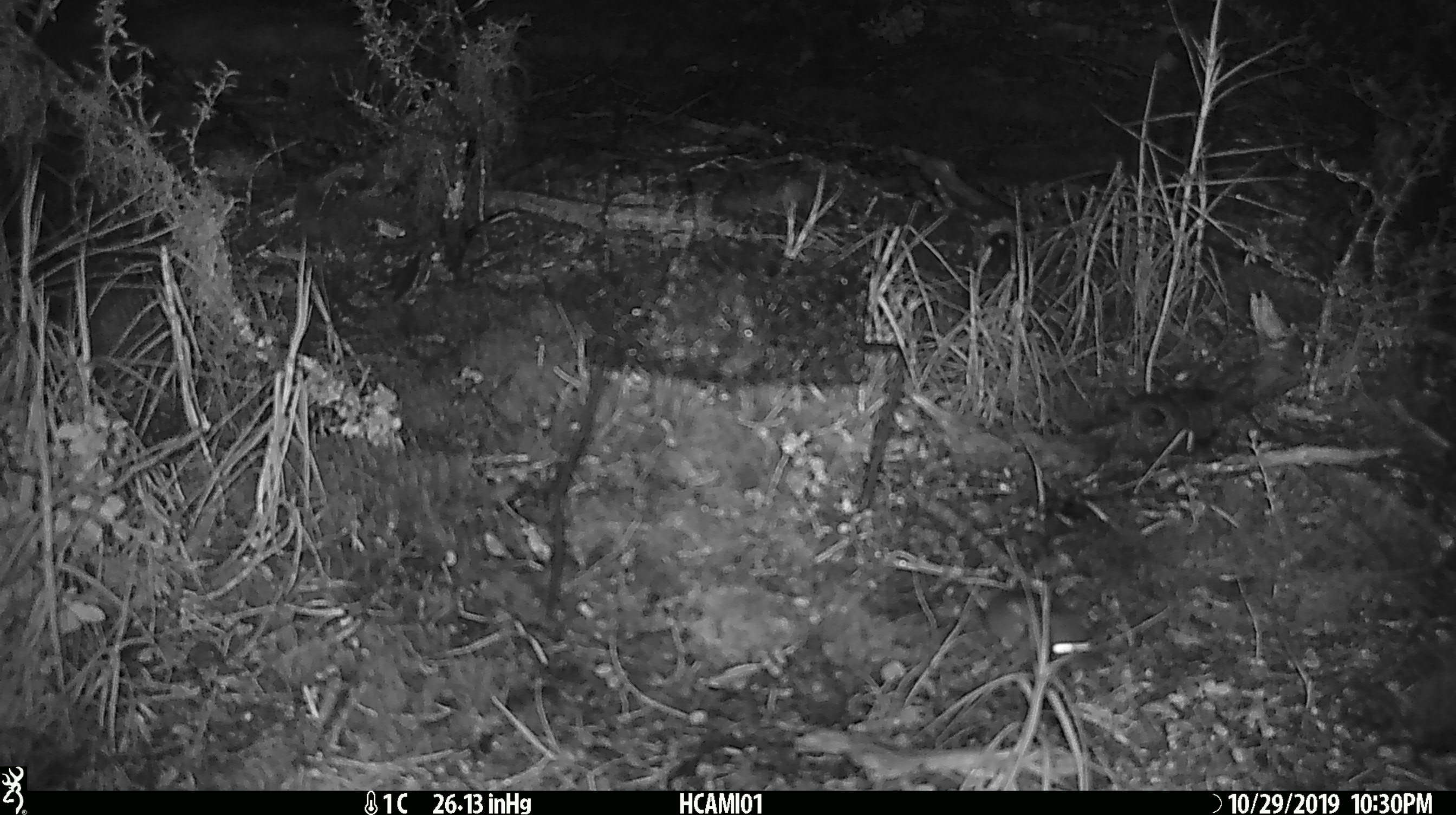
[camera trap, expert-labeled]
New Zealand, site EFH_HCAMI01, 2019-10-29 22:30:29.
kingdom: Animalia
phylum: Chordata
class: Mammalia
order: Rodentia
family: Muridae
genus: Mus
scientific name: Mus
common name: mouse